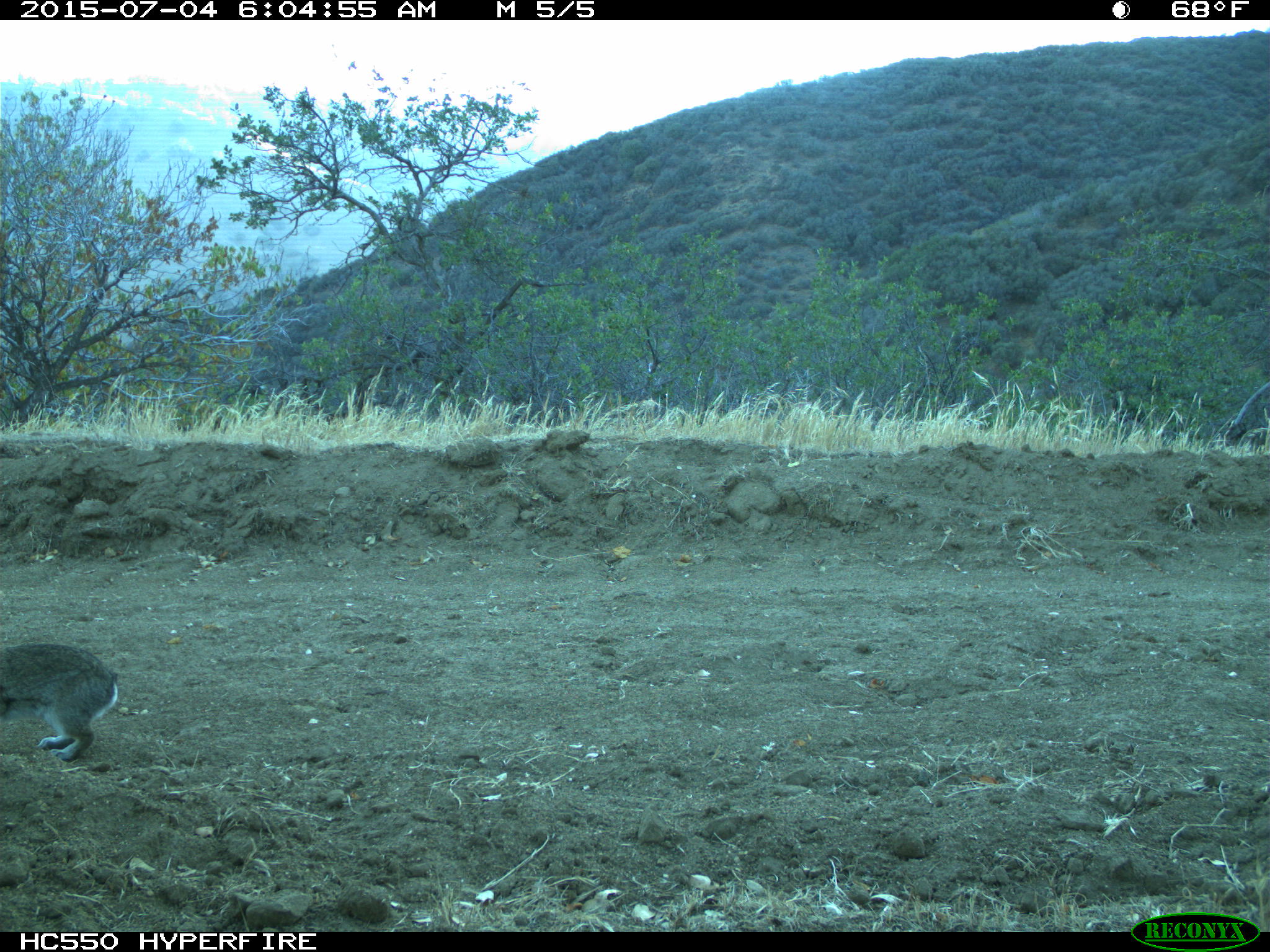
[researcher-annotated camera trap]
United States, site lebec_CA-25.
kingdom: Animalia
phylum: Chordata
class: Mammalia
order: Lagomorpha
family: Leporidae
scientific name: Leporidae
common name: rabbits and hares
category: unidentified rabbit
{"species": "unidentified rabbit (rabbits and hares) (Leporidae)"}